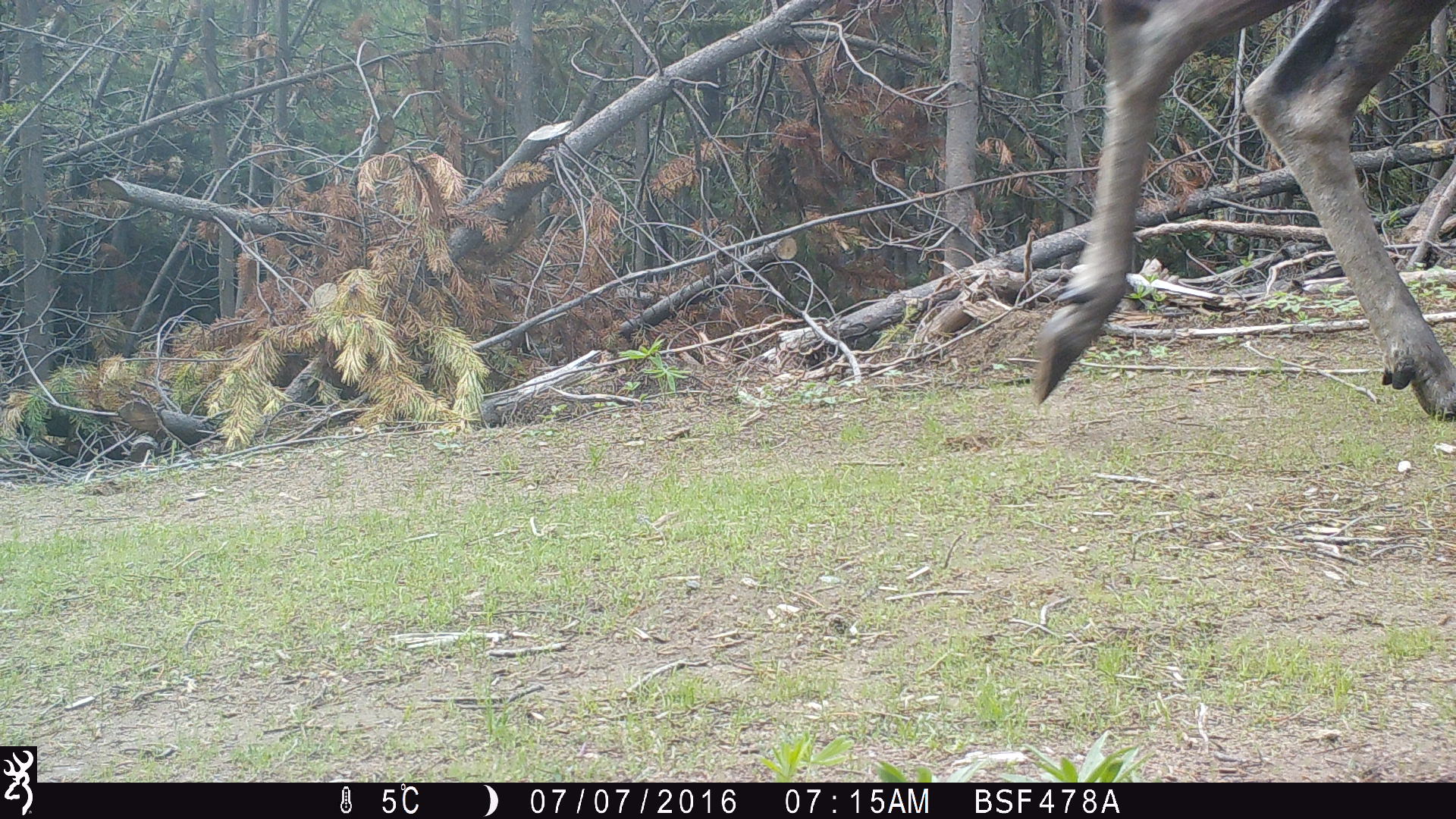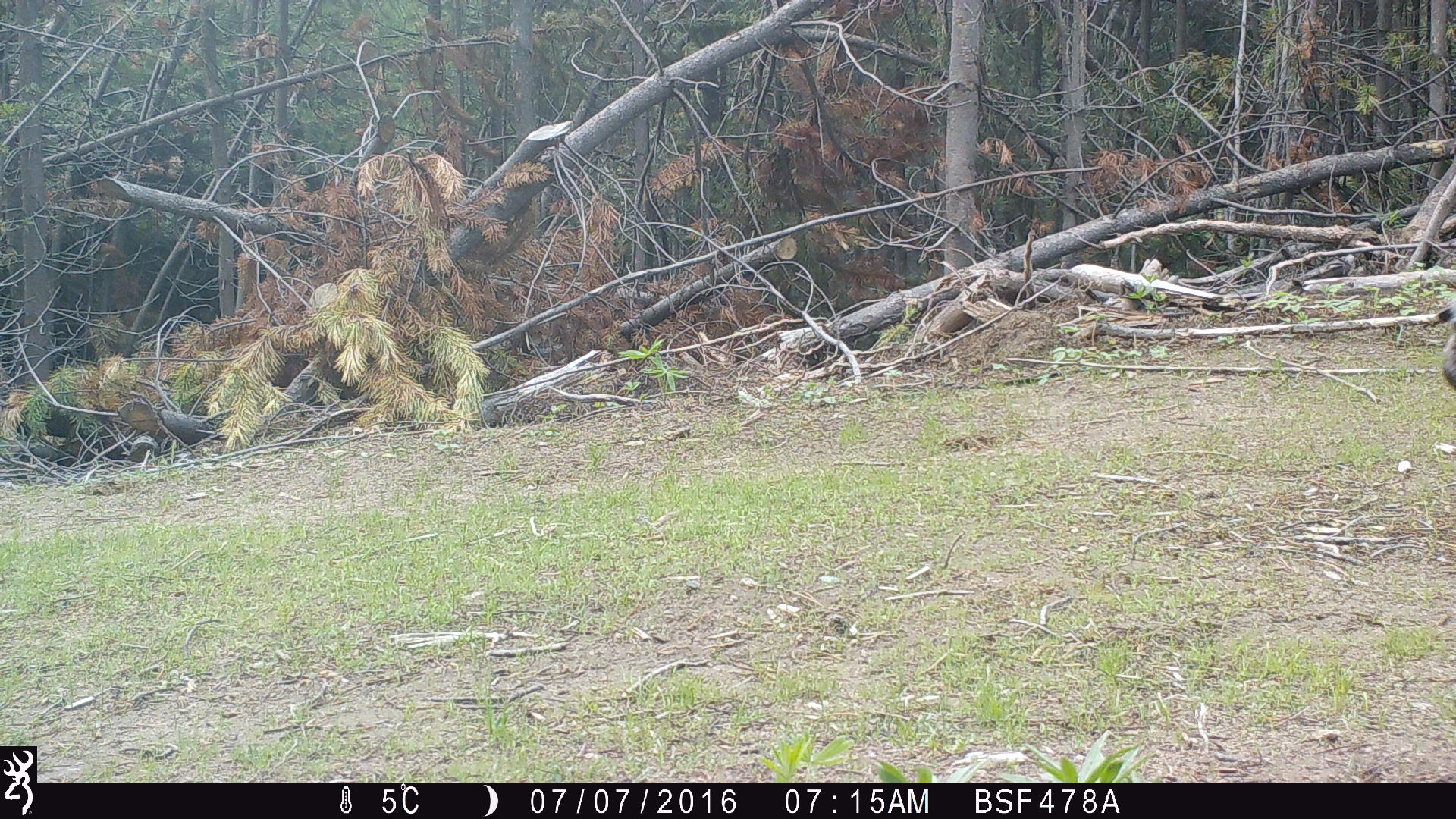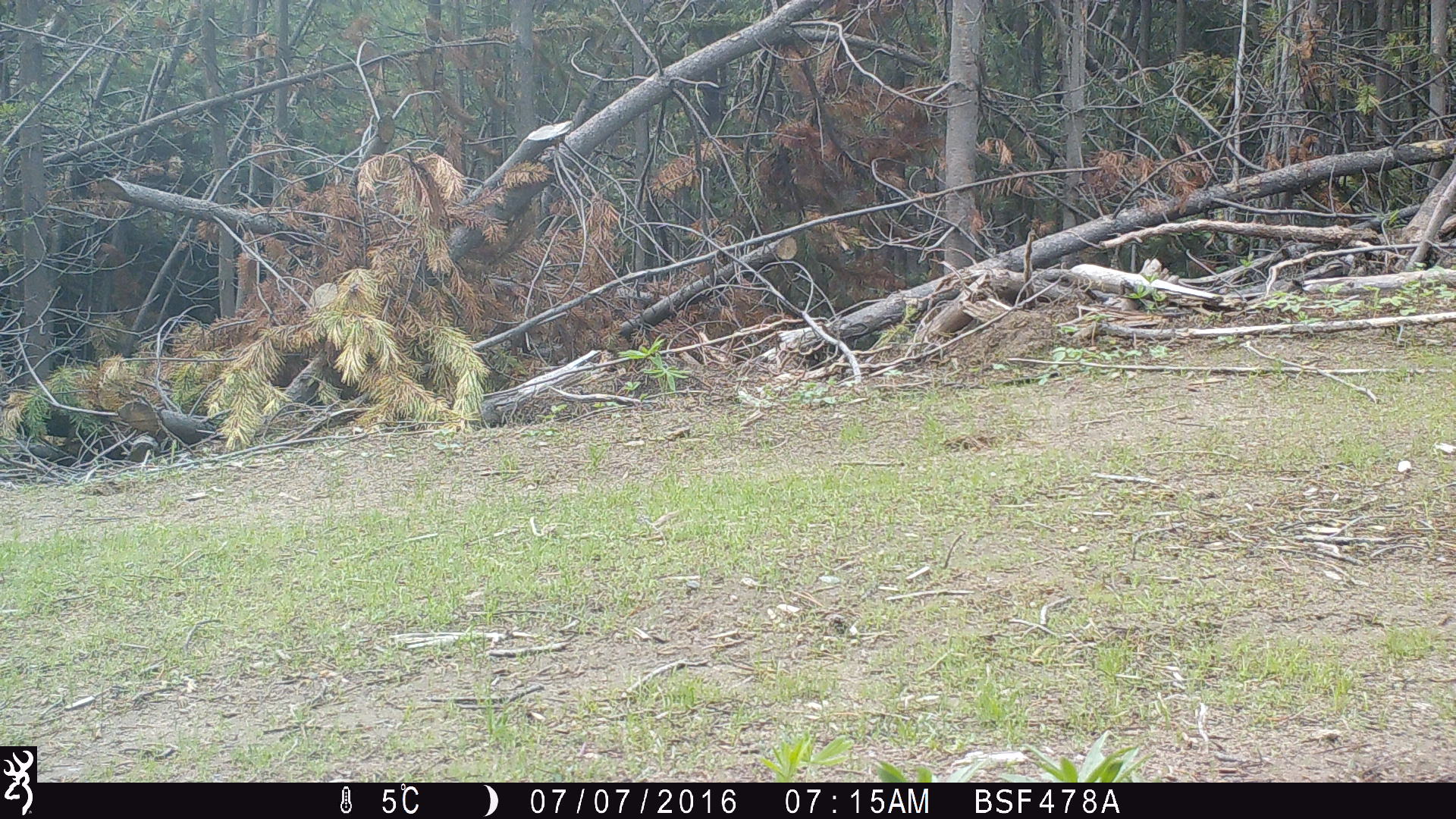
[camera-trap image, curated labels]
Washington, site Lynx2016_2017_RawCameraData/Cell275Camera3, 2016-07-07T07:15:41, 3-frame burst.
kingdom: Animalia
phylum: Chordata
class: Mammalia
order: Artiodactyla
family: Cervidae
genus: Alces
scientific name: Alces alces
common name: moose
Alces alces (moose). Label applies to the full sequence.